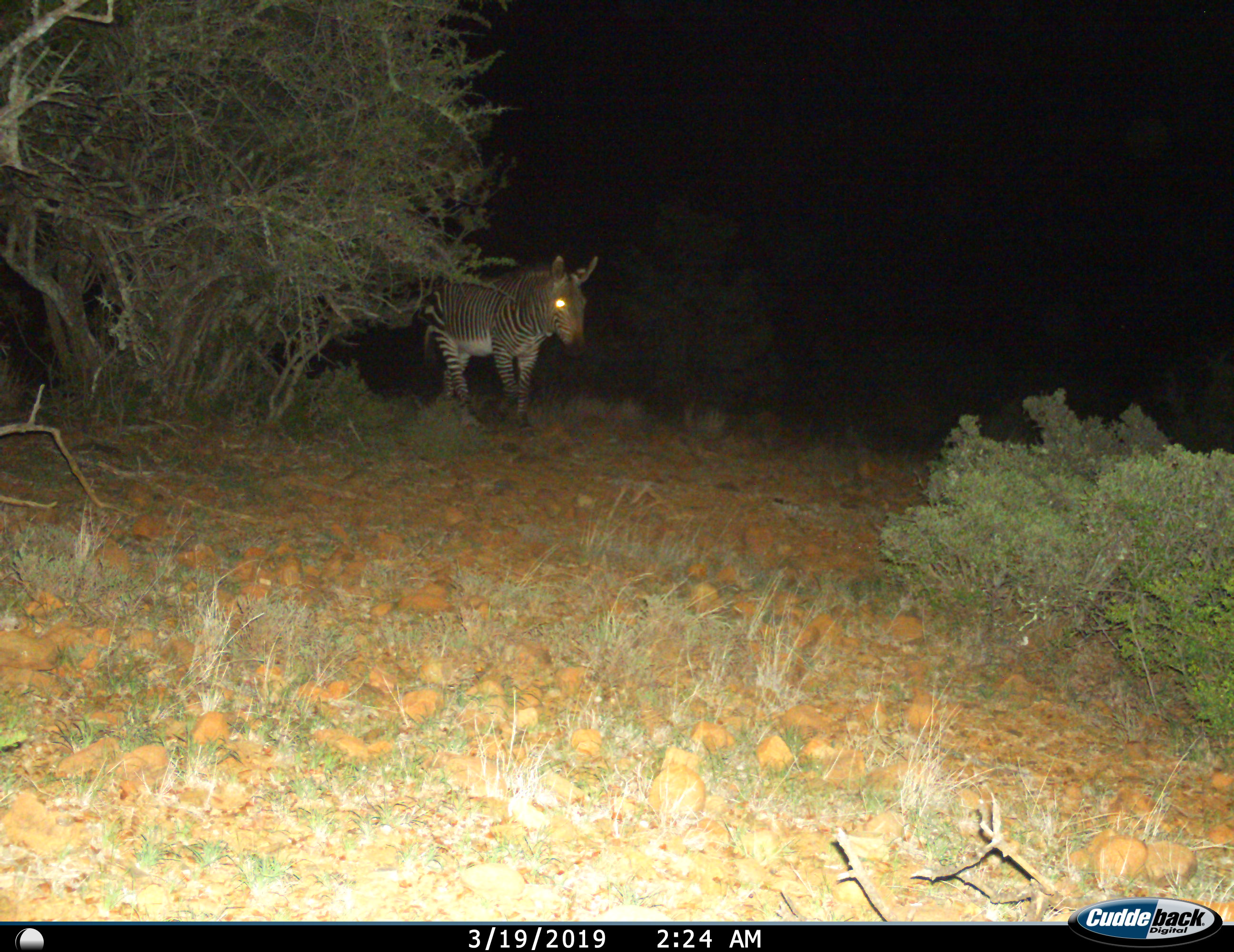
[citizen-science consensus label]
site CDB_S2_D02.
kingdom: Animalia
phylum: Chordata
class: Mammalia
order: Perissodactyla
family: Equidae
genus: Equus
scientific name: Equus zebra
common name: mountain zebra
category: zebramountain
Zebramountain (mountain zebra) (Equus zebra), count 1. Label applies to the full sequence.